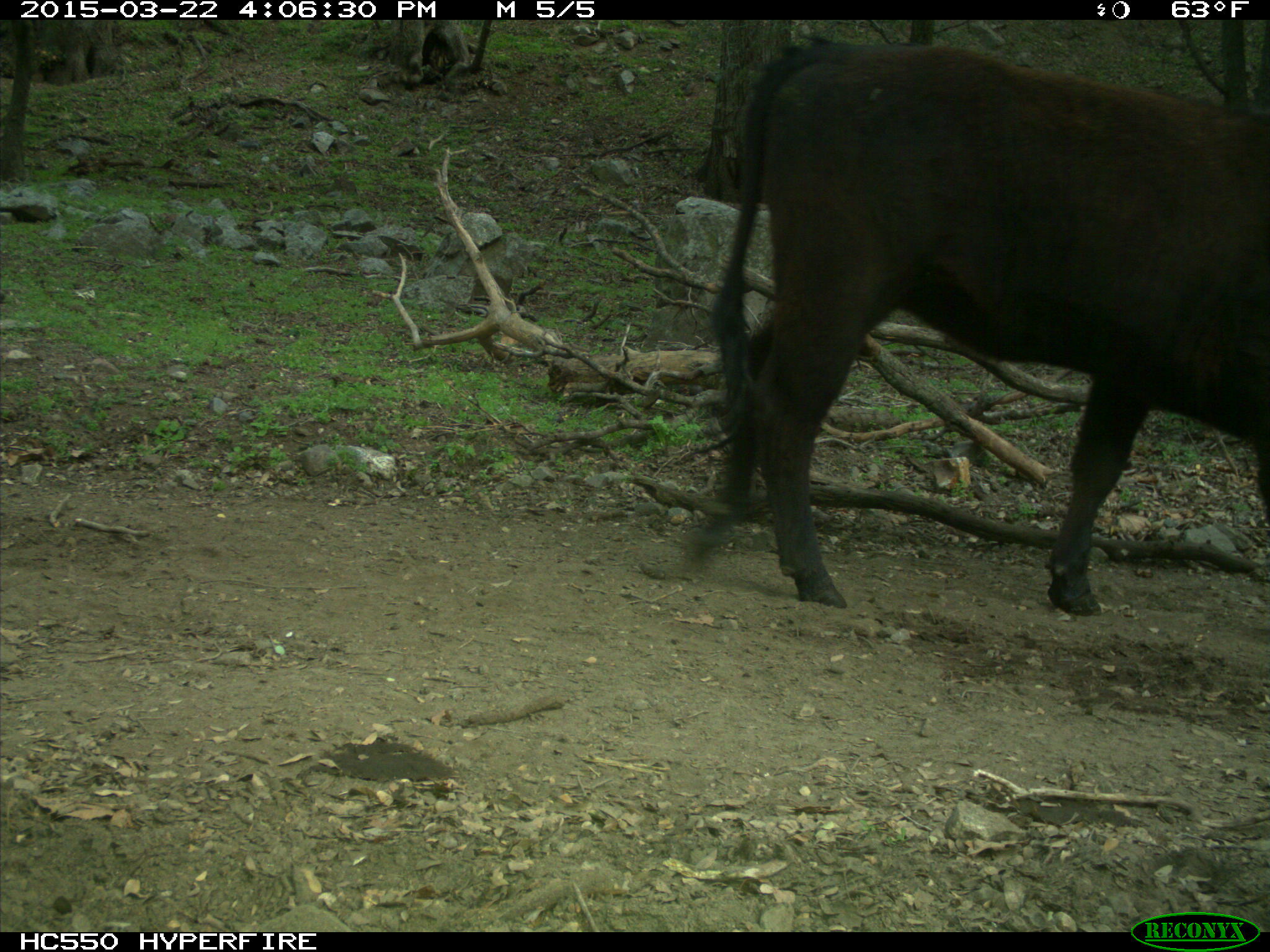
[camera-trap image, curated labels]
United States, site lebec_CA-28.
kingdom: Animalia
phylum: Chordata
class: Mammalia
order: Artiodactyla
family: Bovidae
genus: Bos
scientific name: Bos taurus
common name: domestic cow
Bos taurus (domestic cow).